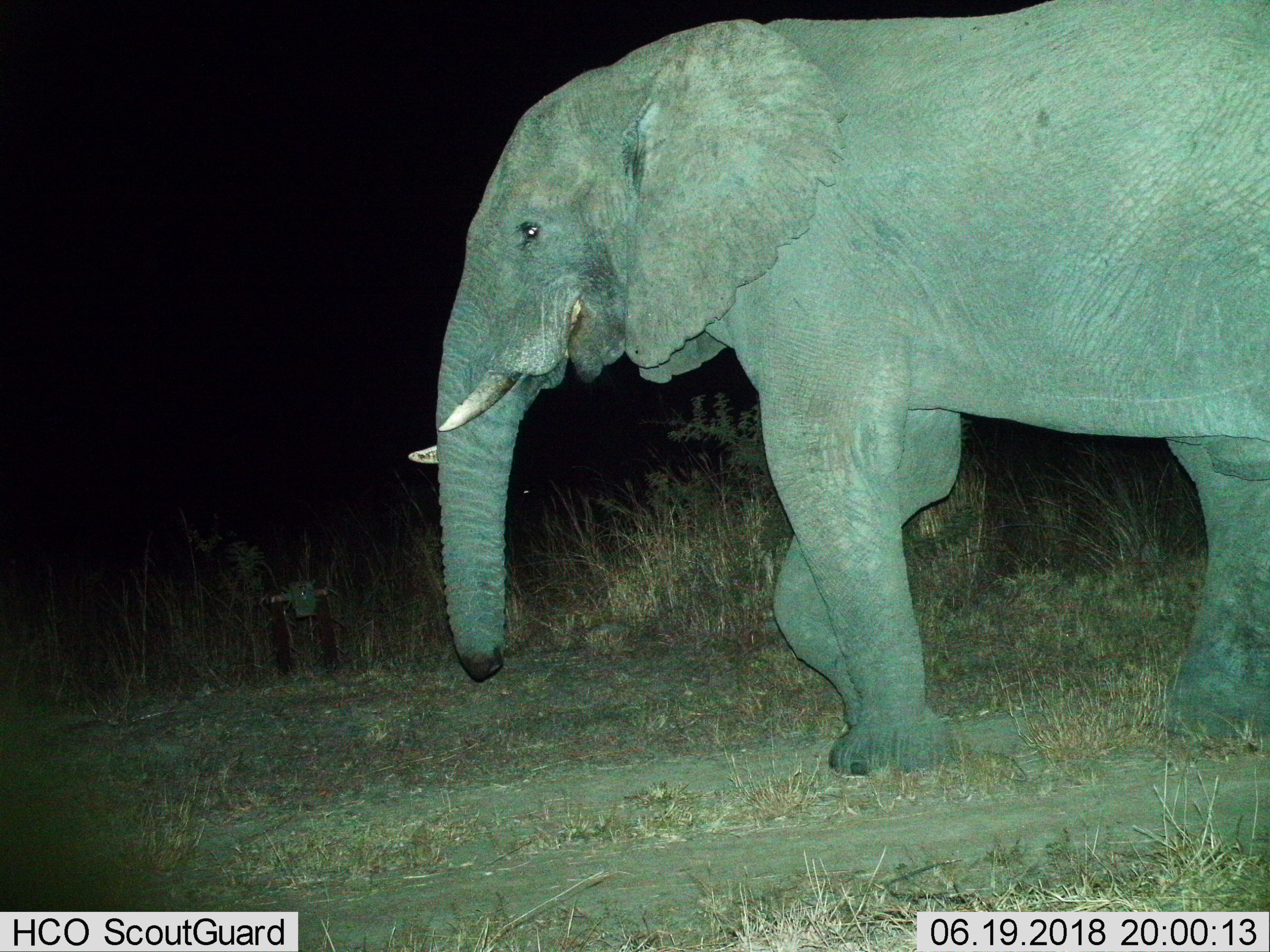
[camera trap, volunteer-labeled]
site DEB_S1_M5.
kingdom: Animalia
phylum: Chordata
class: Mammalia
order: Proboscidea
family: Elephantidae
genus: Loxodonta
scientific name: Loxodonta africana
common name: african bush elephant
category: elephant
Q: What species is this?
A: Elephant (african bush elephant) (Loxodonta africana).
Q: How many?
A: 1.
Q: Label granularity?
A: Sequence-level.